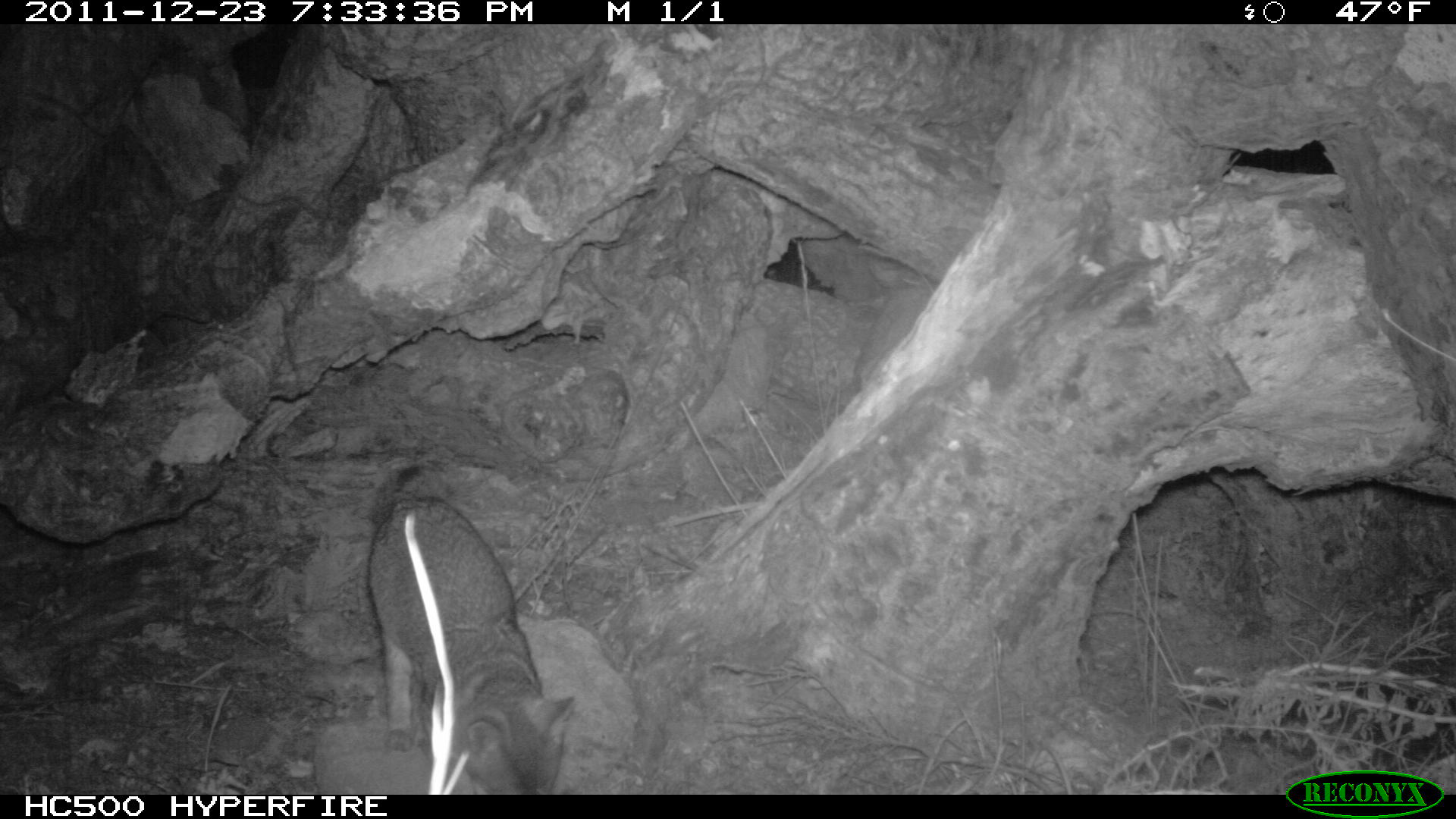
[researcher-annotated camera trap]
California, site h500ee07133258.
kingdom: Animalia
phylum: Chordata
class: Mammalia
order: Carnivora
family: Canidae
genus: Urocyon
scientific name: Urocyon littoralis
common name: island fox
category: fox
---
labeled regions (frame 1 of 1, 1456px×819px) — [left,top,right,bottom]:
fox: [365,461,573,794]